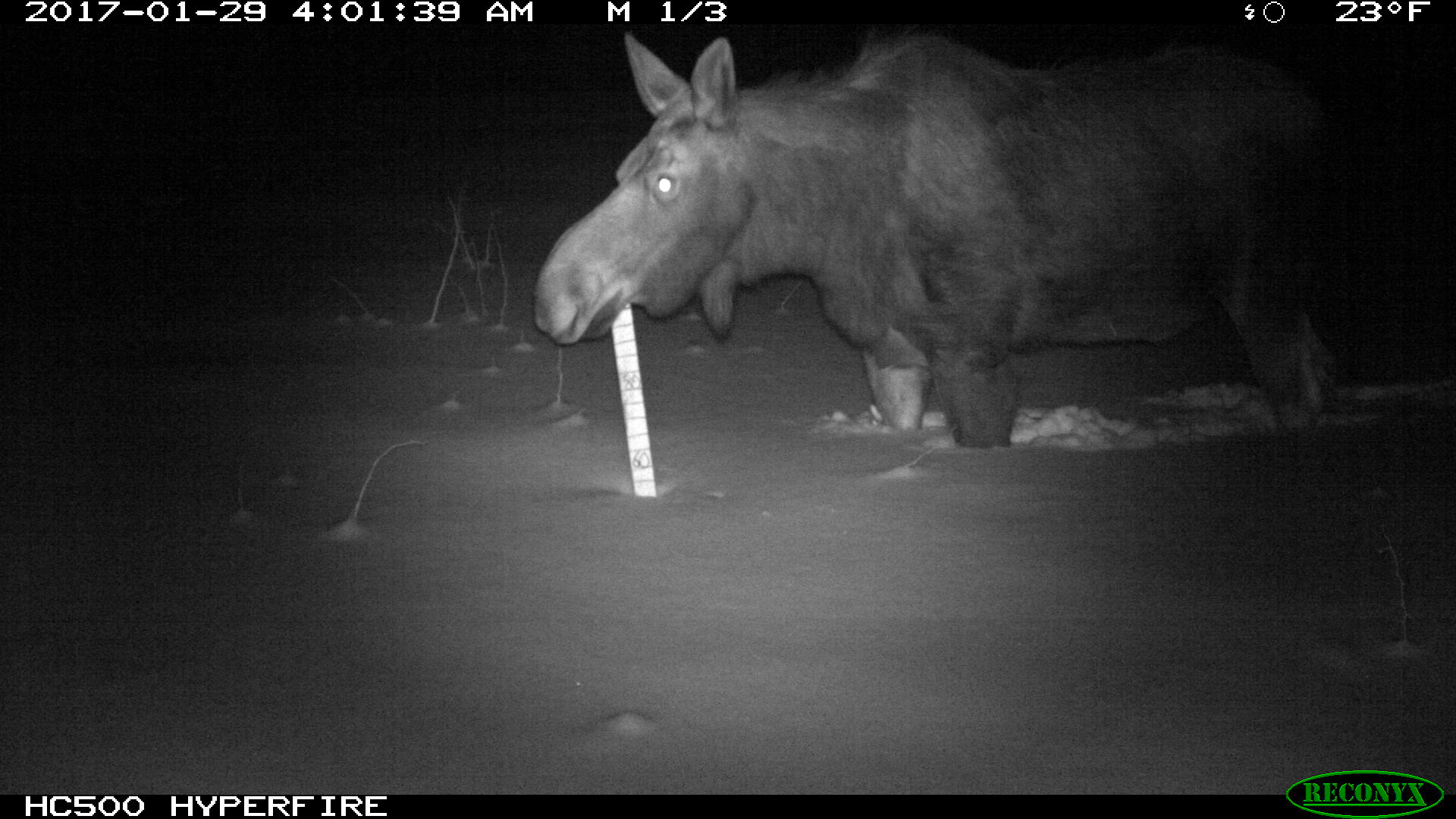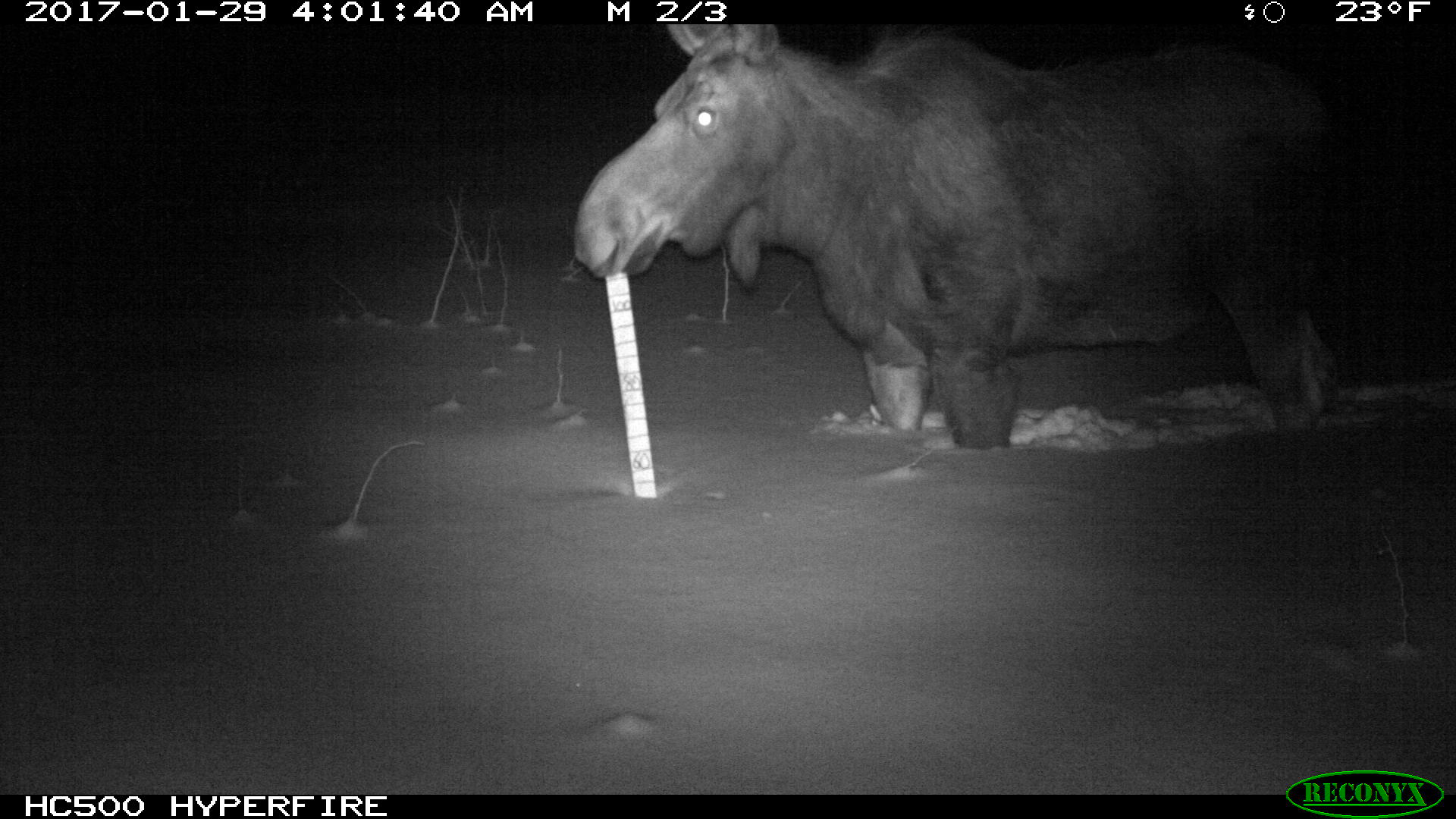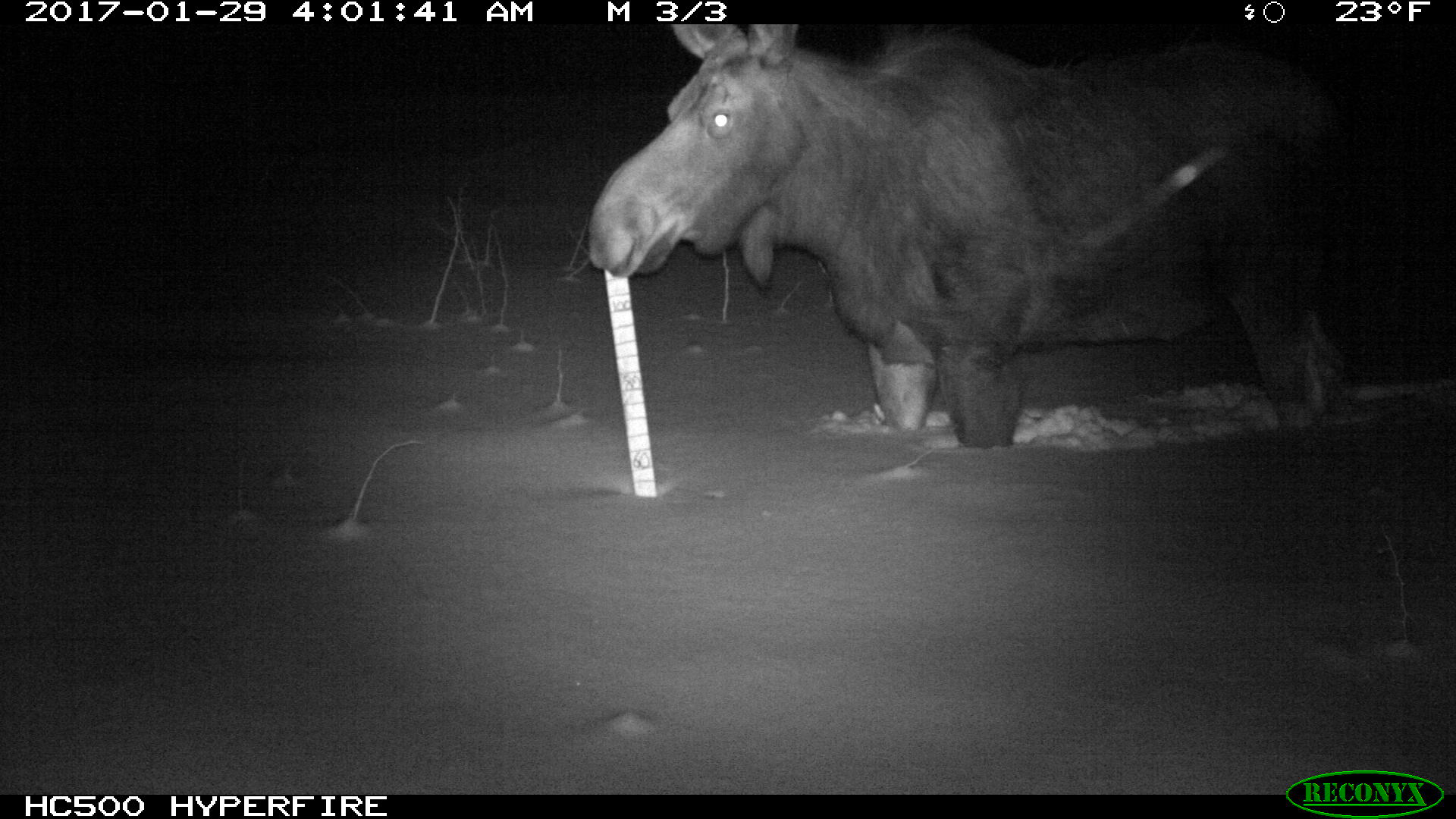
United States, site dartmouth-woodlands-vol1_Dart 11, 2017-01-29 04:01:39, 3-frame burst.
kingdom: Animalia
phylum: Chordata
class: Mammalia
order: Artiodactyla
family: Cervidae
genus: Alces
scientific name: Alces alces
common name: moose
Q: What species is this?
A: Moose (Alces alces).